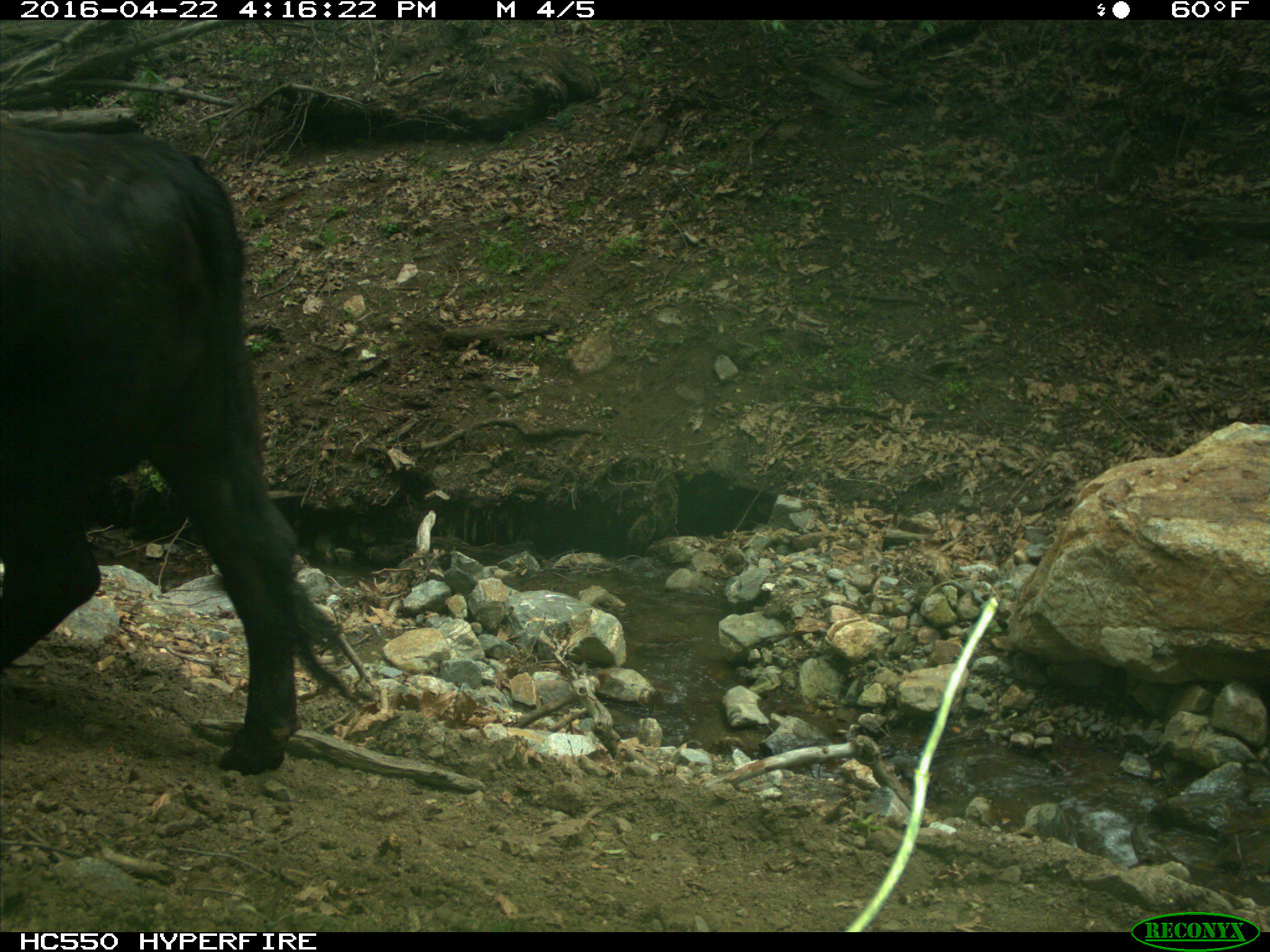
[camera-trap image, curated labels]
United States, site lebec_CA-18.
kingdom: Animalia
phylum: Chordata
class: Mammalia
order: Artiodactyla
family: Bovidae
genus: Bos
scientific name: Bos taurus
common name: domestic cow